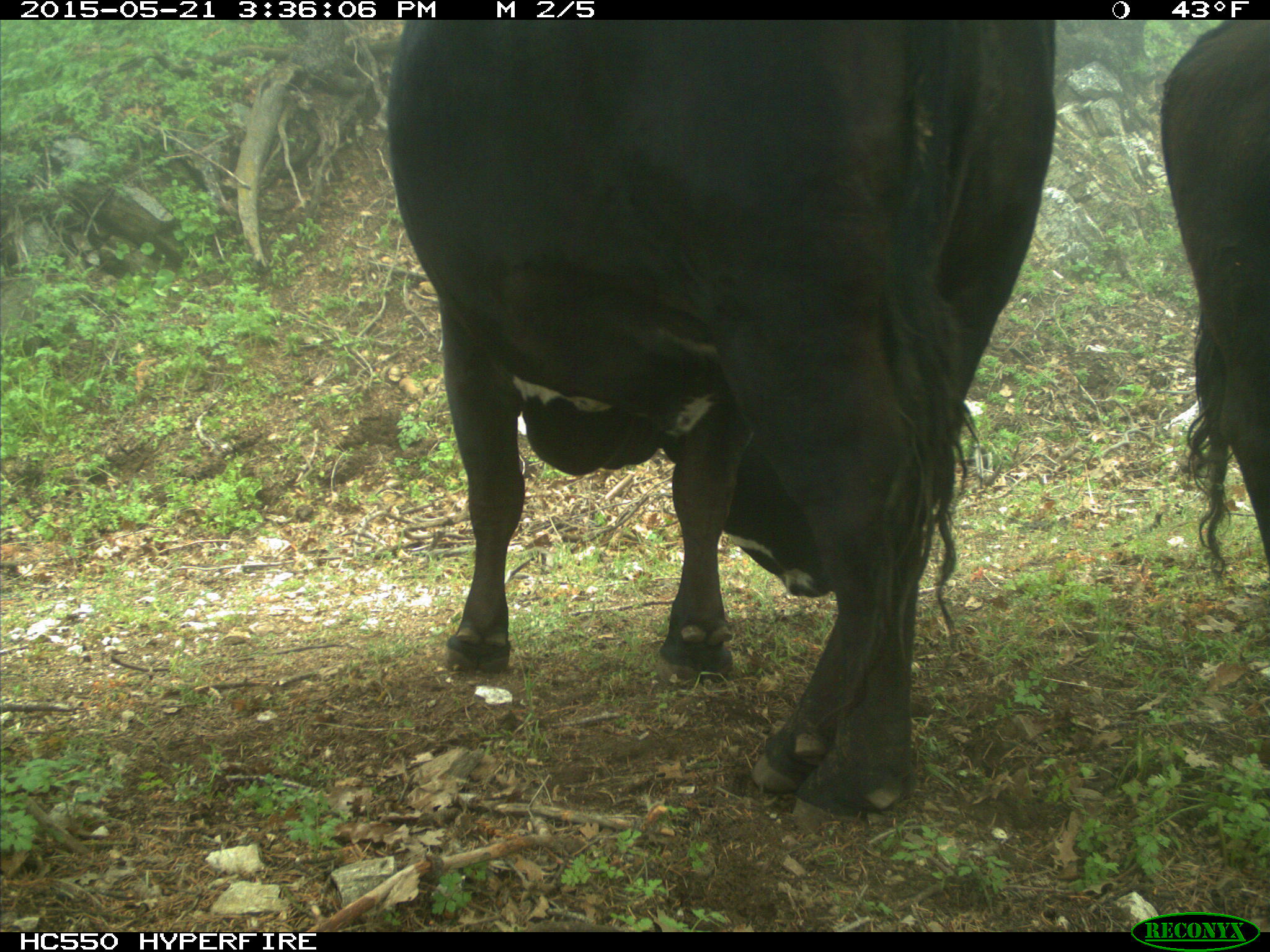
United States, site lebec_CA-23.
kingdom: Animalia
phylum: Chordata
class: Mammalia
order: Artiodactyla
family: Bovidae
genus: Bos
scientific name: Bos taurus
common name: domestic cow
Bos taurus (domestic cow).